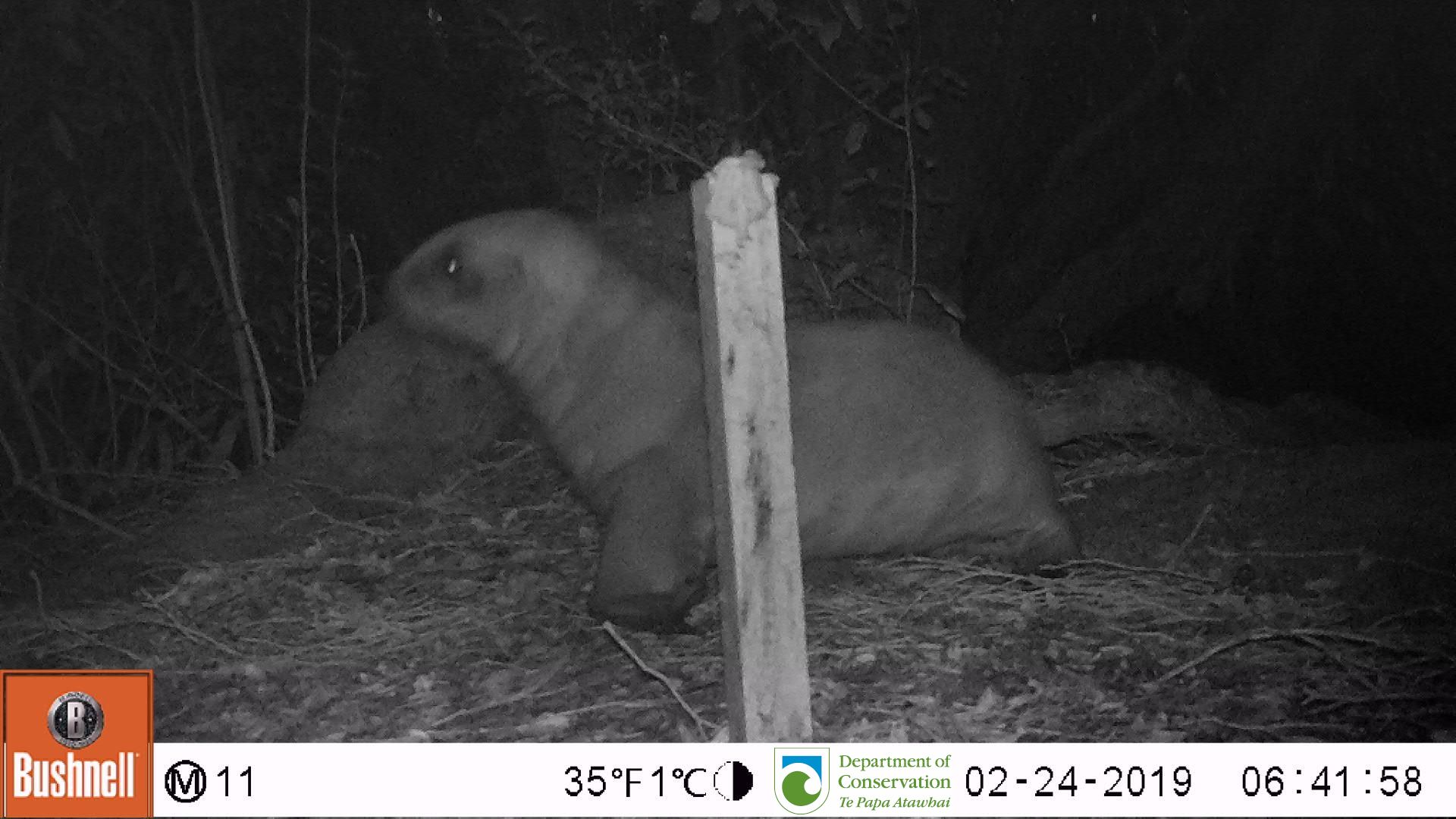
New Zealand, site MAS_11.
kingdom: Animalia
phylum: Chordata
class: Mammalia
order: Carnivora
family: Otariidae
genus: Phocarctos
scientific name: Phocarctos hookeri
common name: new zealand sea lion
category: sealion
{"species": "sealion (new zealand sea lion) (Phocarctos hookeri)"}